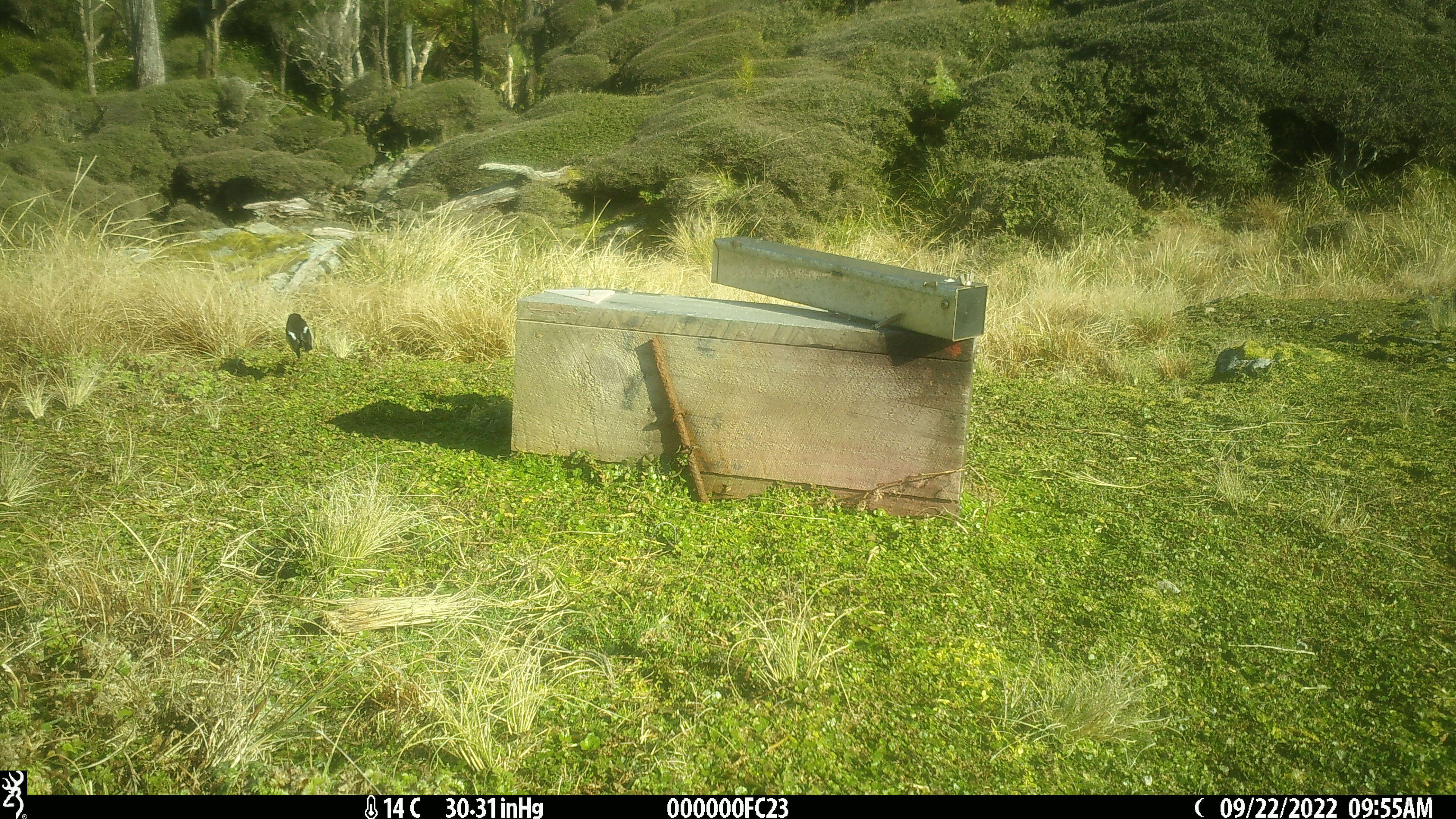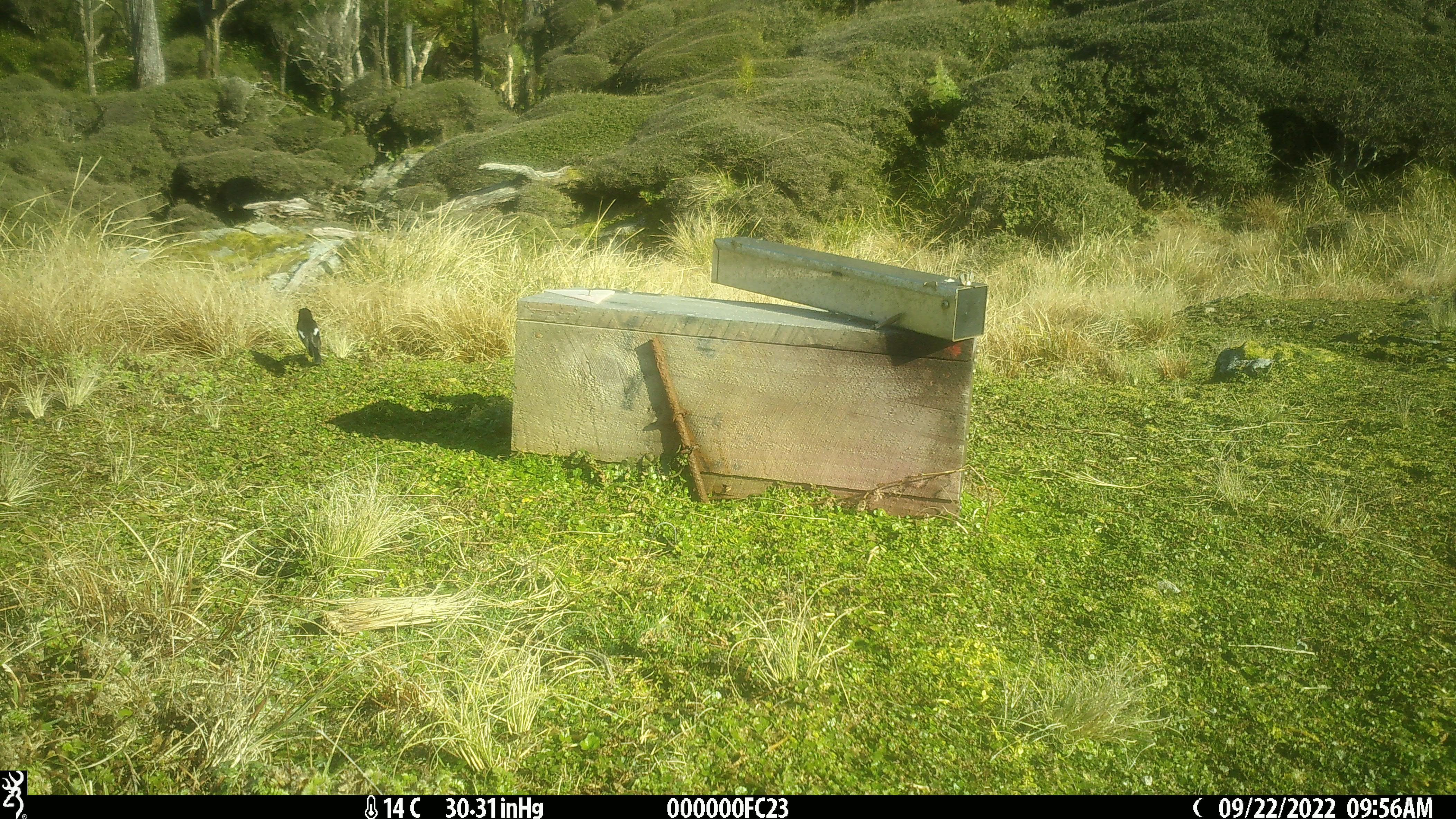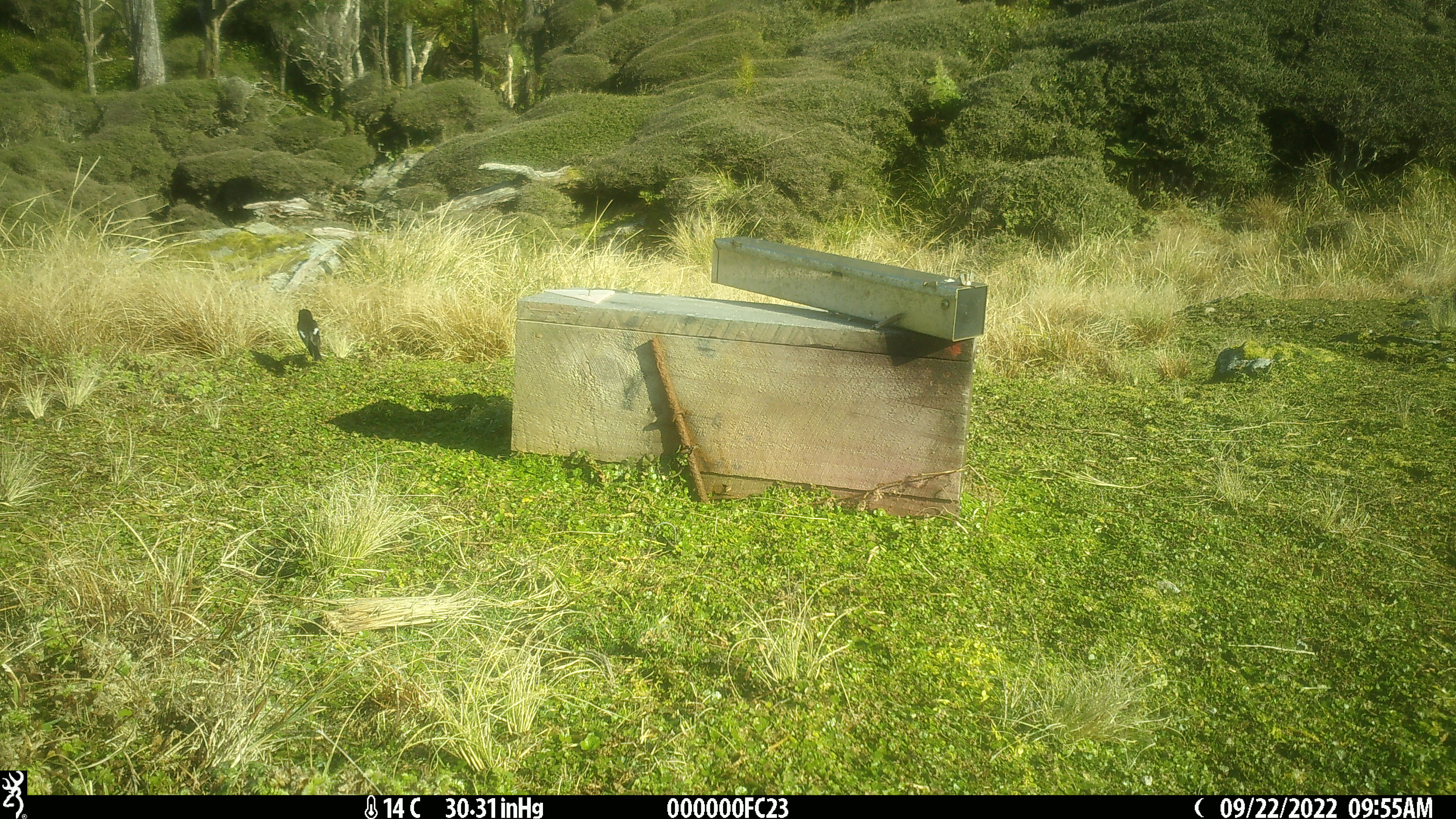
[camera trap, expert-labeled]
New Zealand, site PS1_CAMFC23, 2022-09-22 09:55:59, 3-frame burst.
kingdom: Animalia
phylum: Chordata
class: Aves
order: Passeriformes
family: Petroicidae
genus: Petroica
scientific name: Petroica macrocephala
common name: tomtit